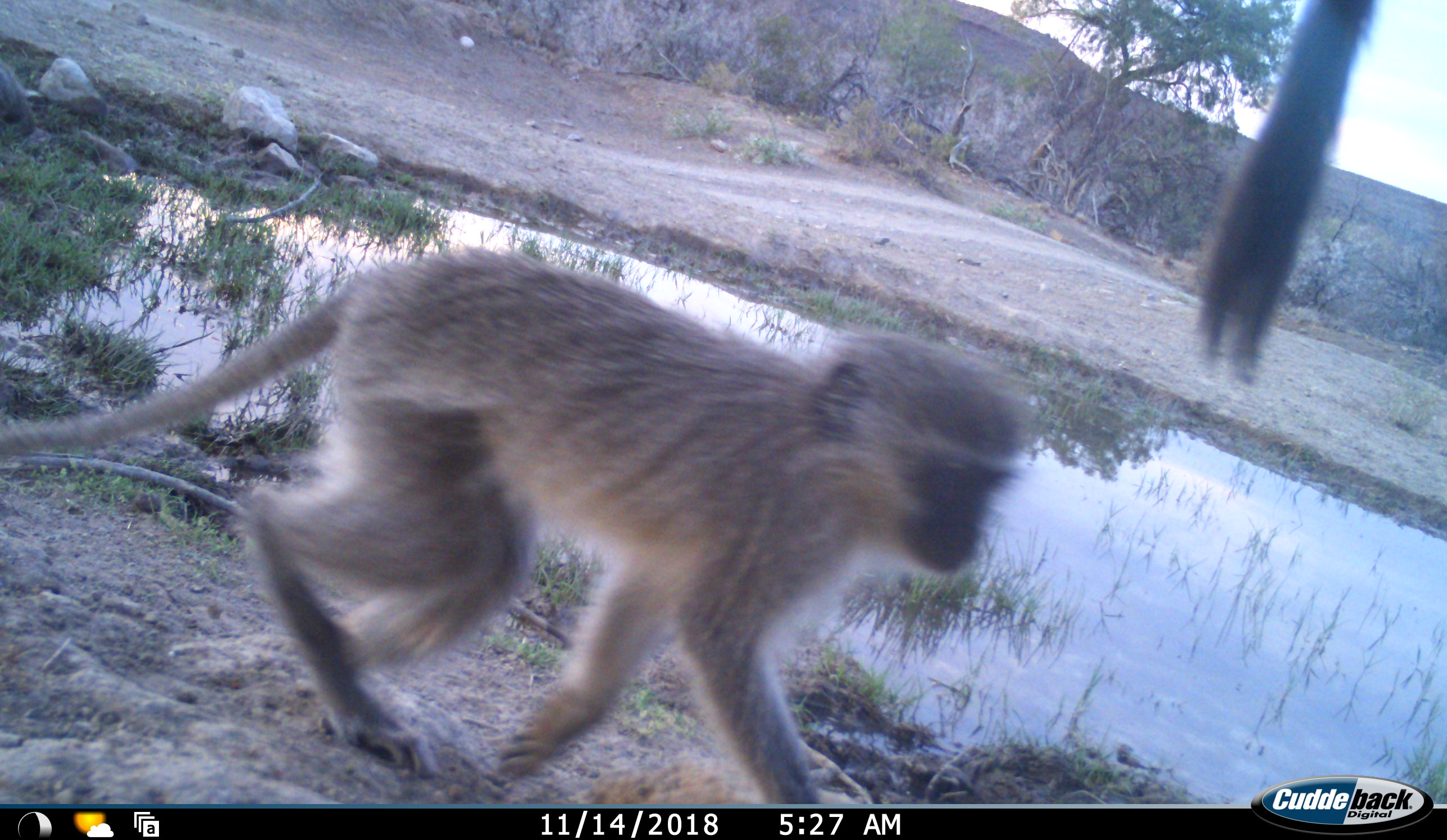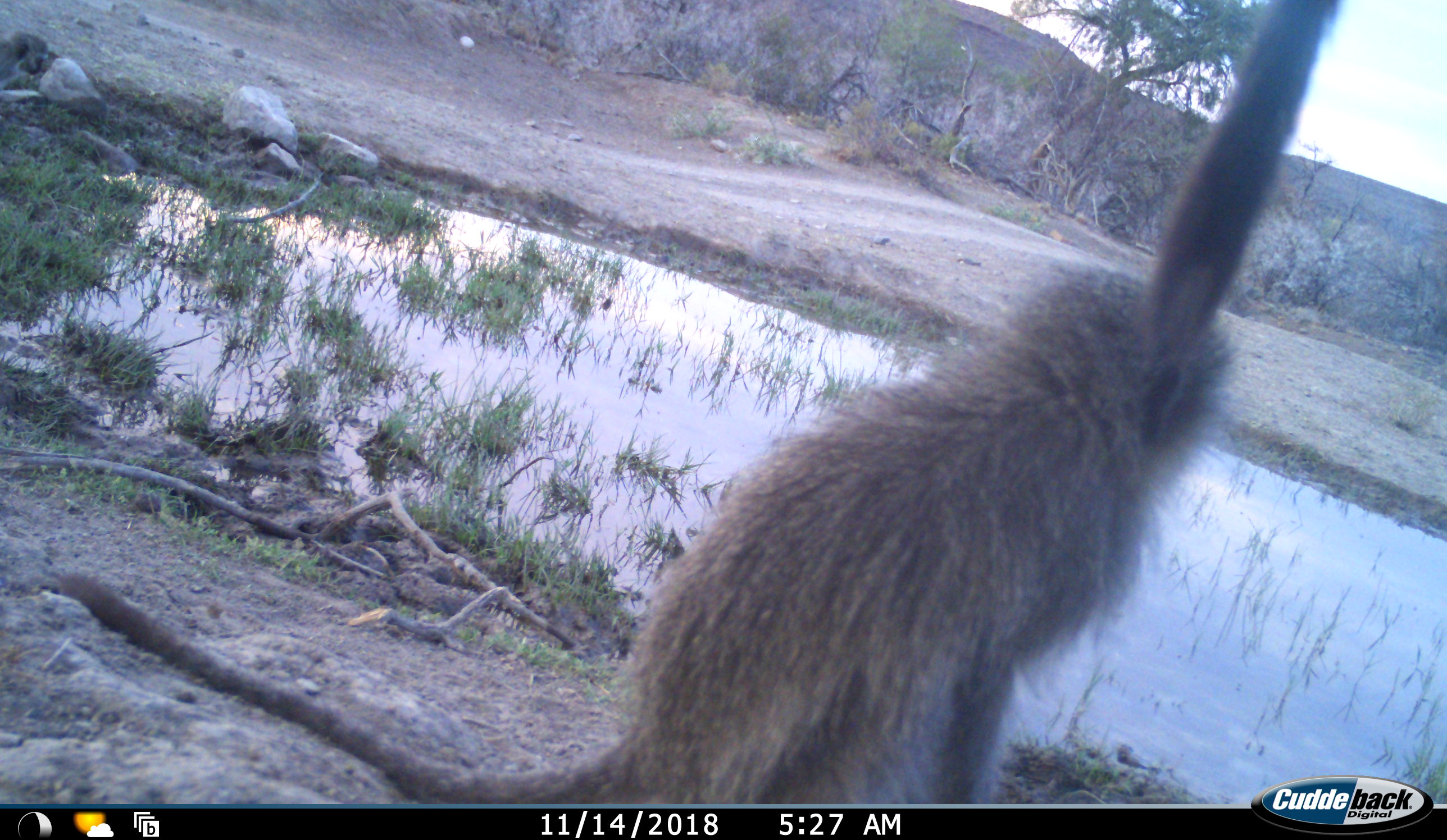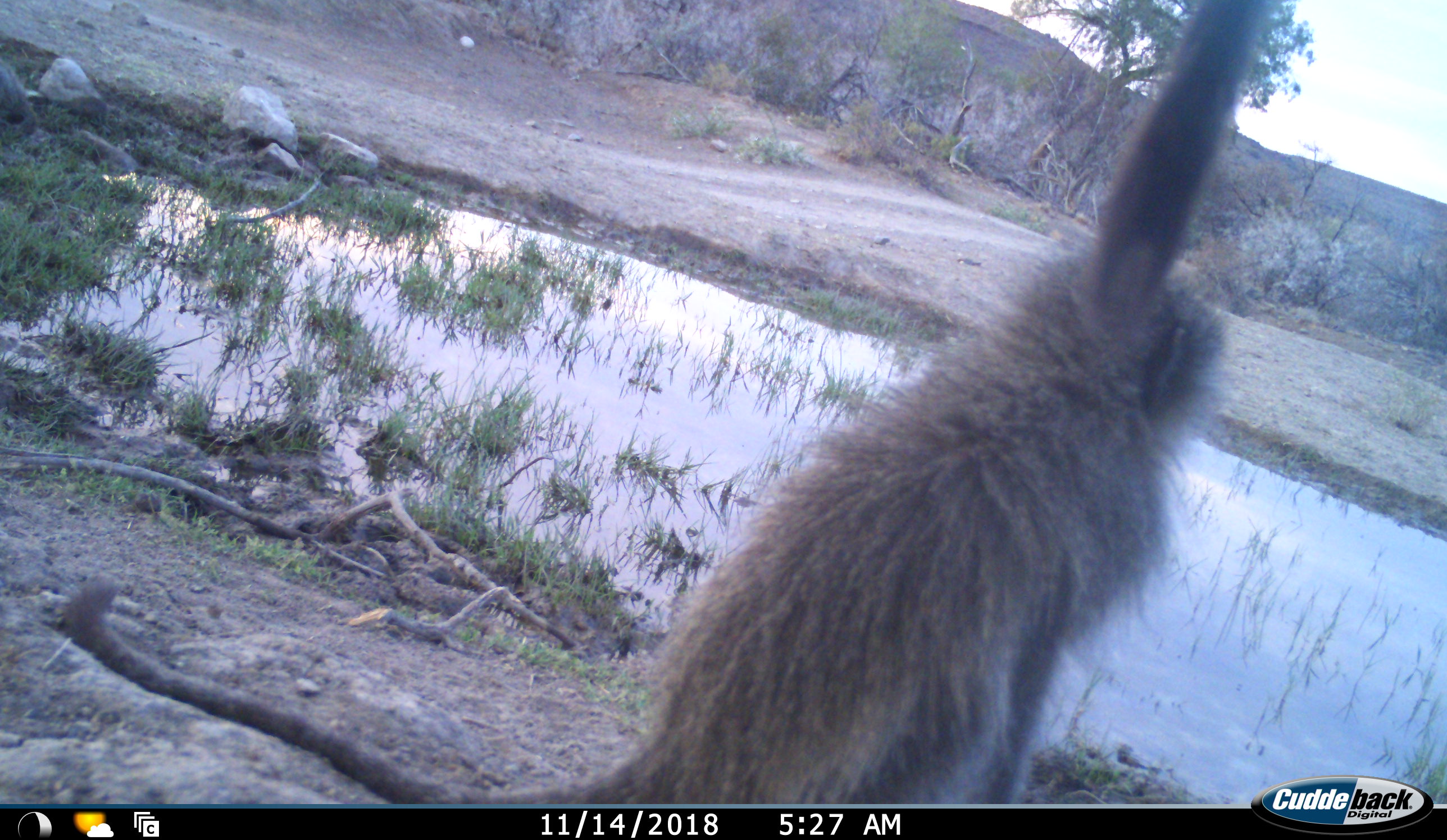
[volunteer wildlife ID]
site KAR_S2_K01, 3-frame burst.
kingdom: Animalia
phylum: Chordata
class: Mammalia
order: Primates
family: Cercopithecidae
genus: Chlorocebus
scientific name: Chlorocebus pygerythrus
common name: vervet monkey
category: monkeyvervet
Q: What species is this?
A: Monkeyvervet (vervet monkey) (Chlorocebus pygerythrus).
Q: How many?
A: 2.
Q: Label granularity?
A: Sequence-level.